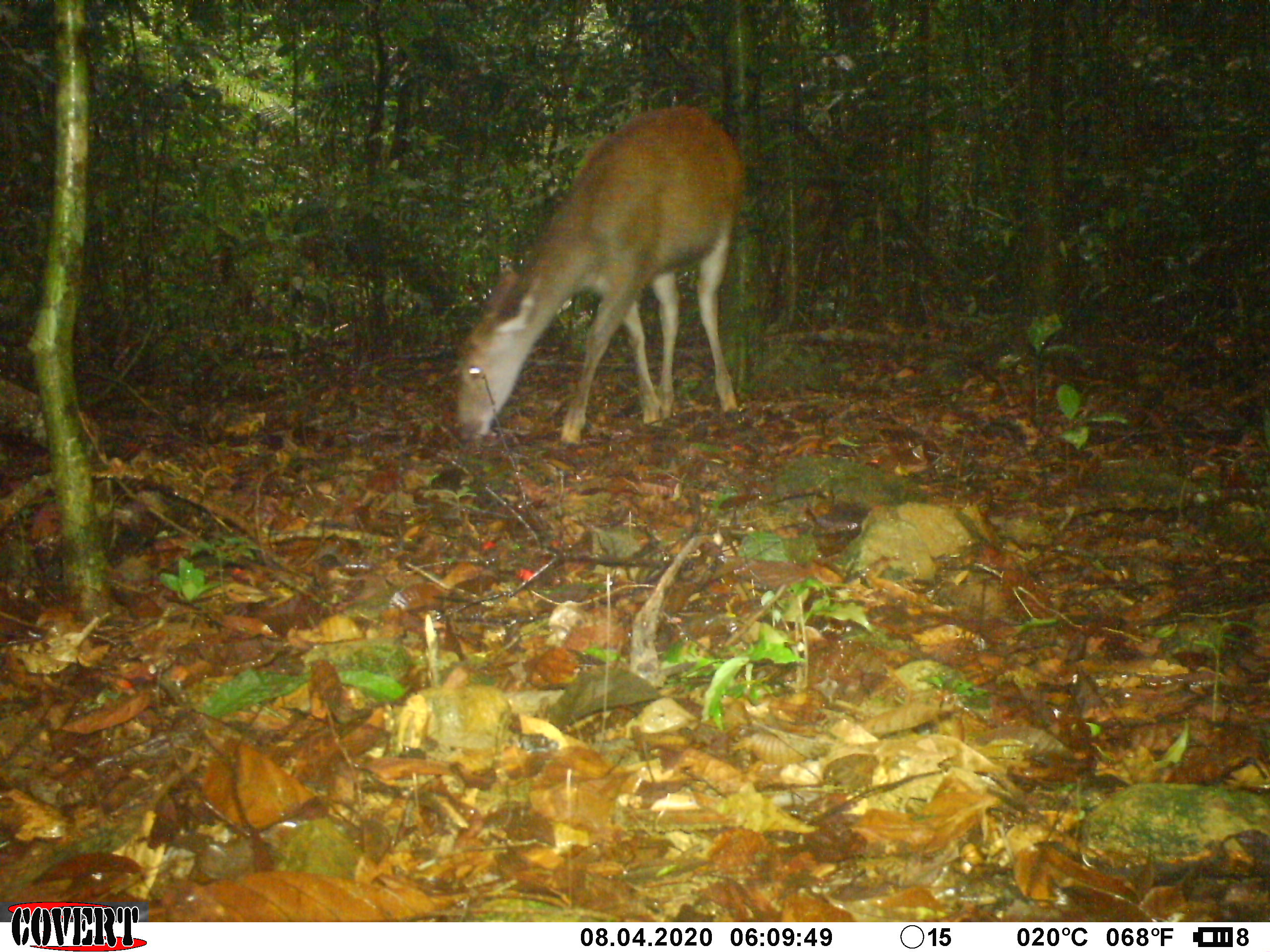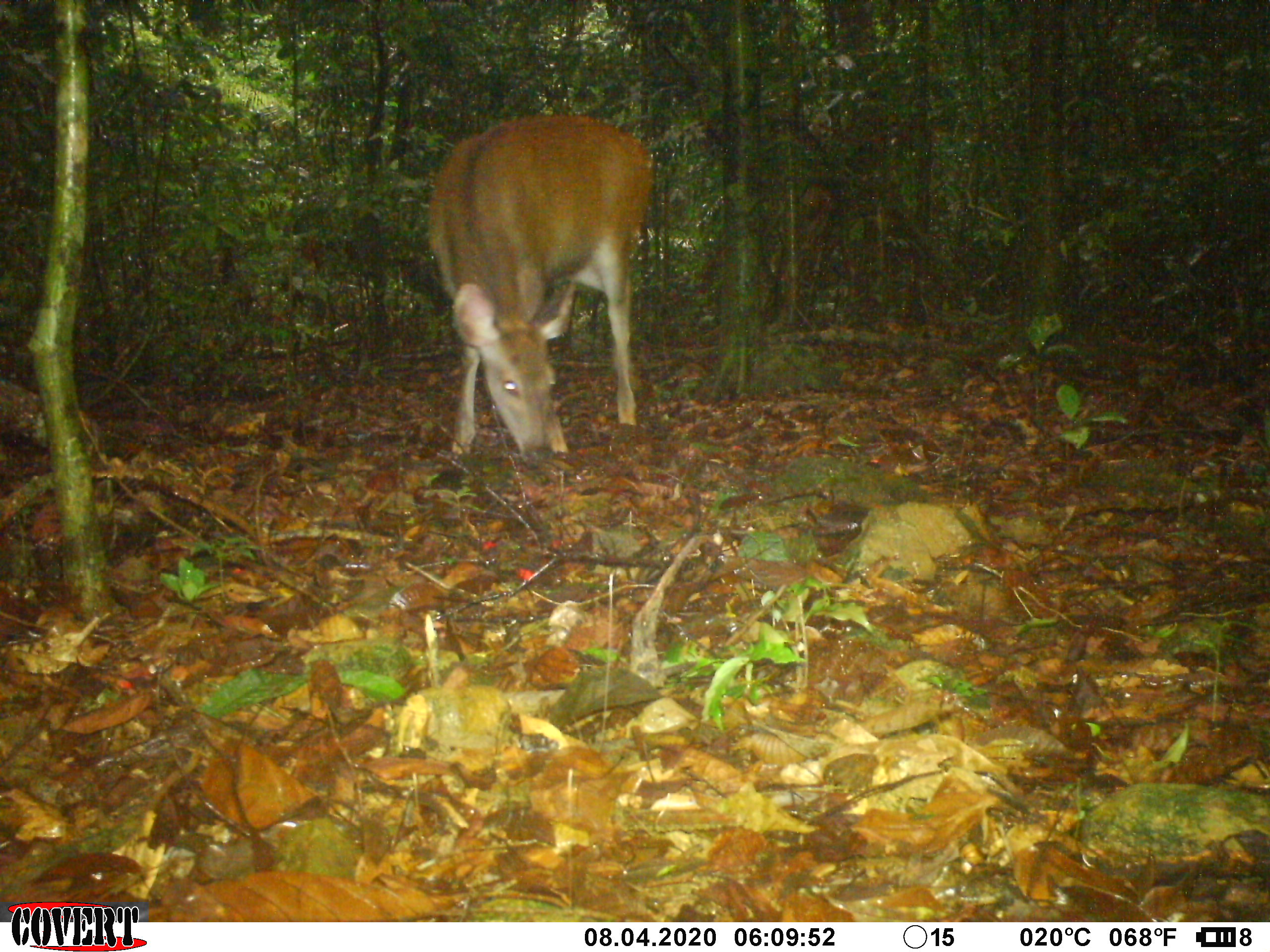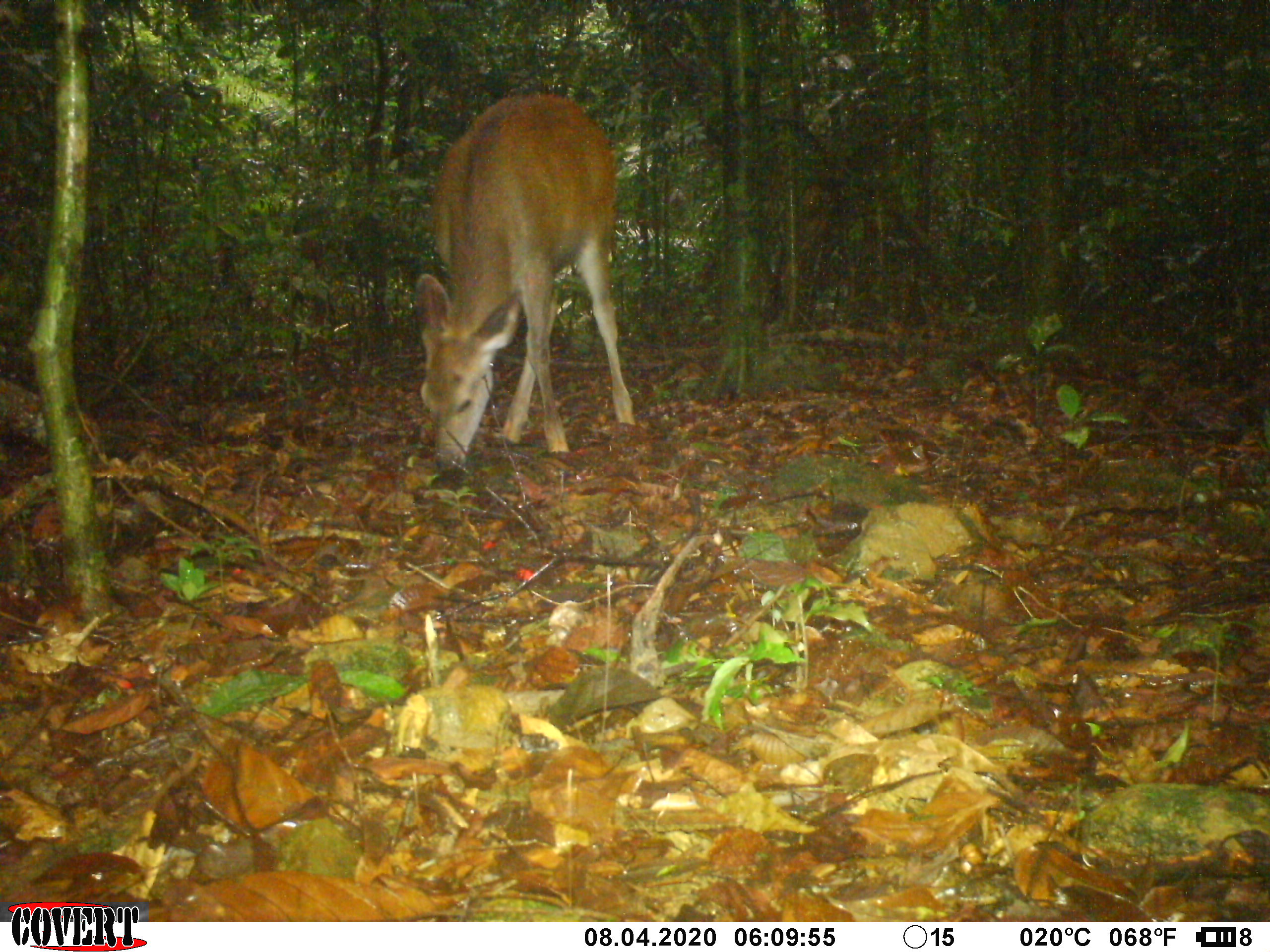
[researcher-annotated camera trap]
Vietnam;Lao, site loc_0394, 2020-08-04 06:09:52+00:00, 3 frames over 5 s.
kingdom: Animalia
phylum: Chordata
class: Mammalia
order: Artiodactyla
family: Cervidae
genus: Rusa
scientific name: Rusa unicolor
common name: sambar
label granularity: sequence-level